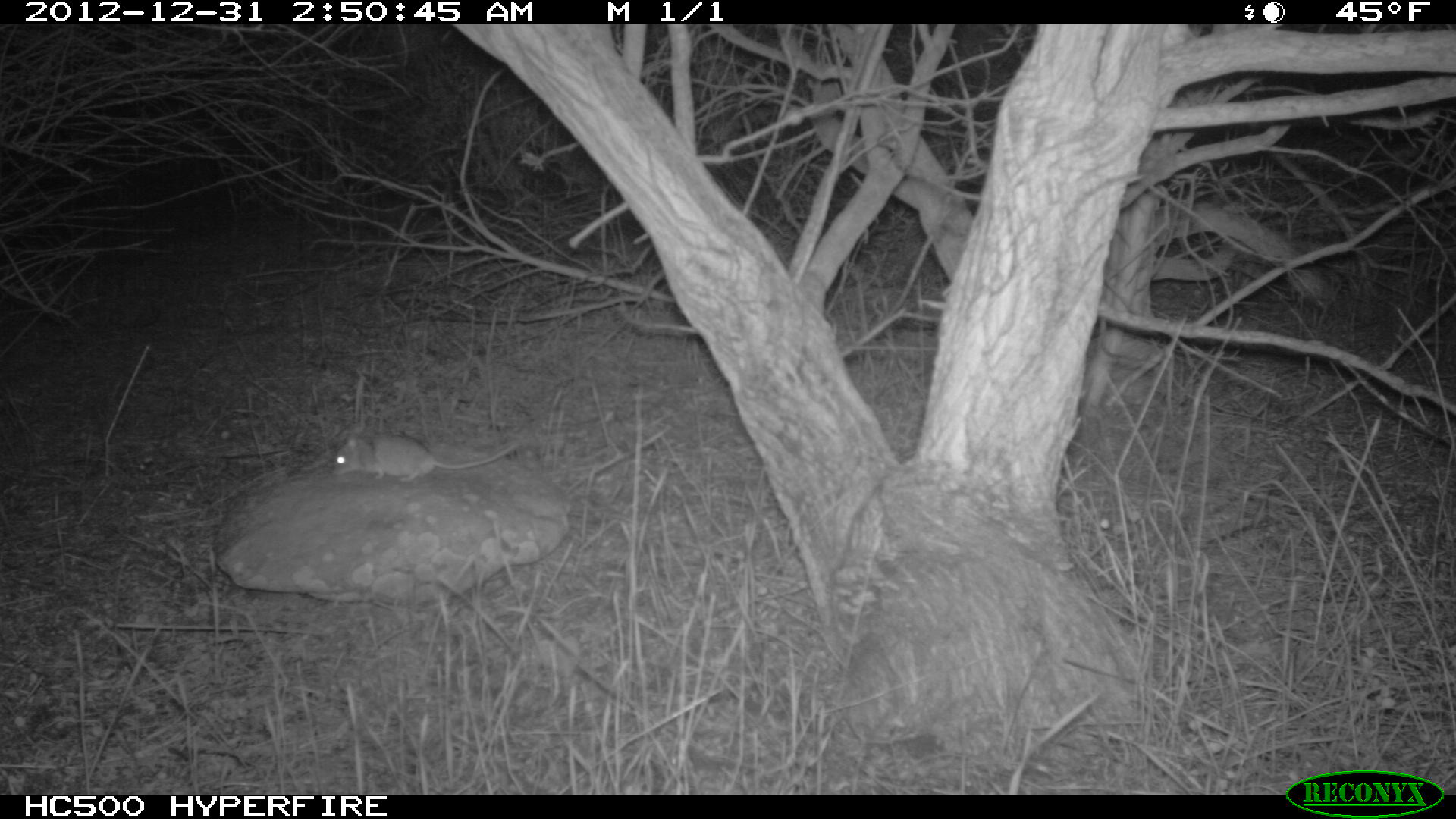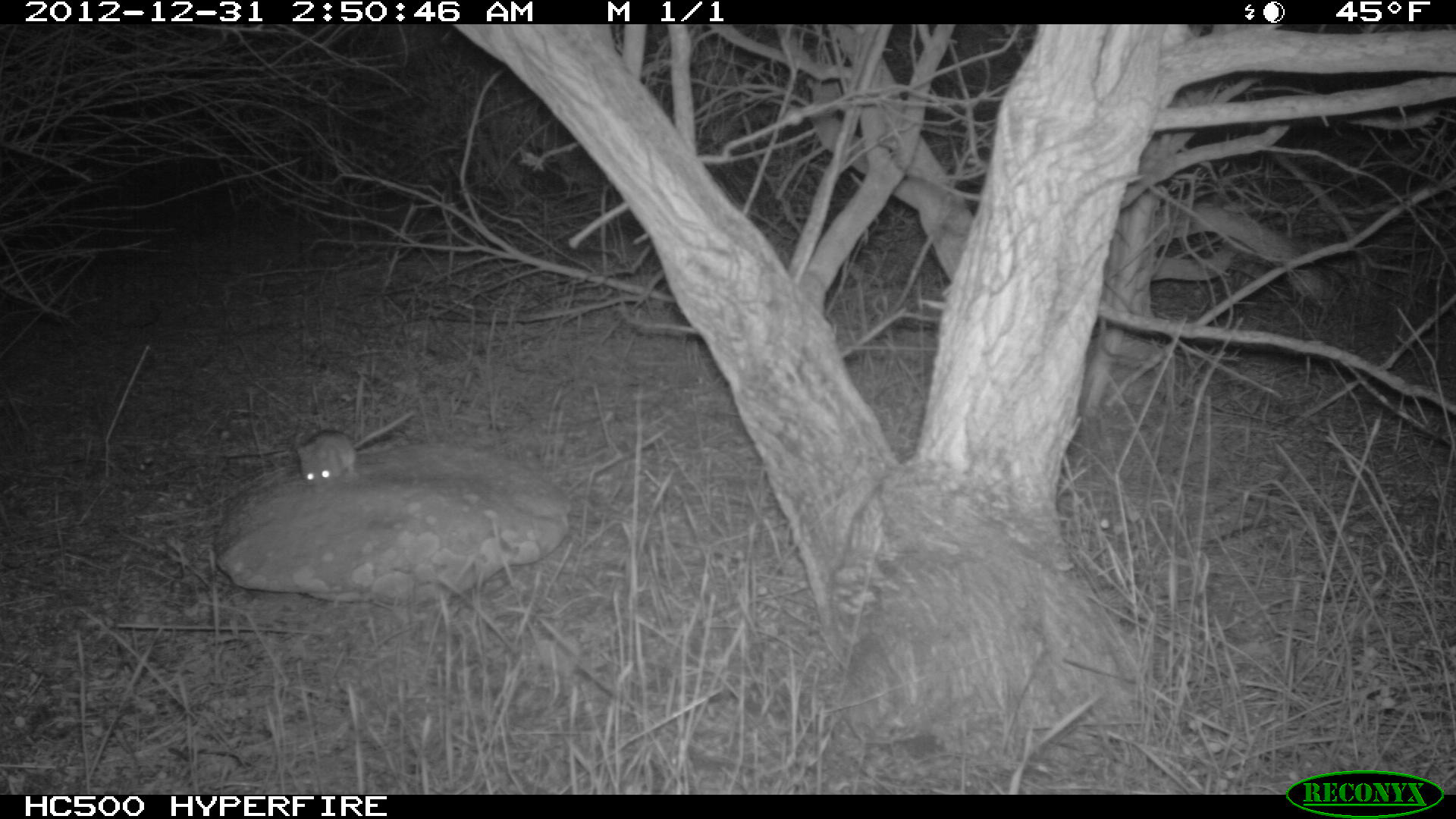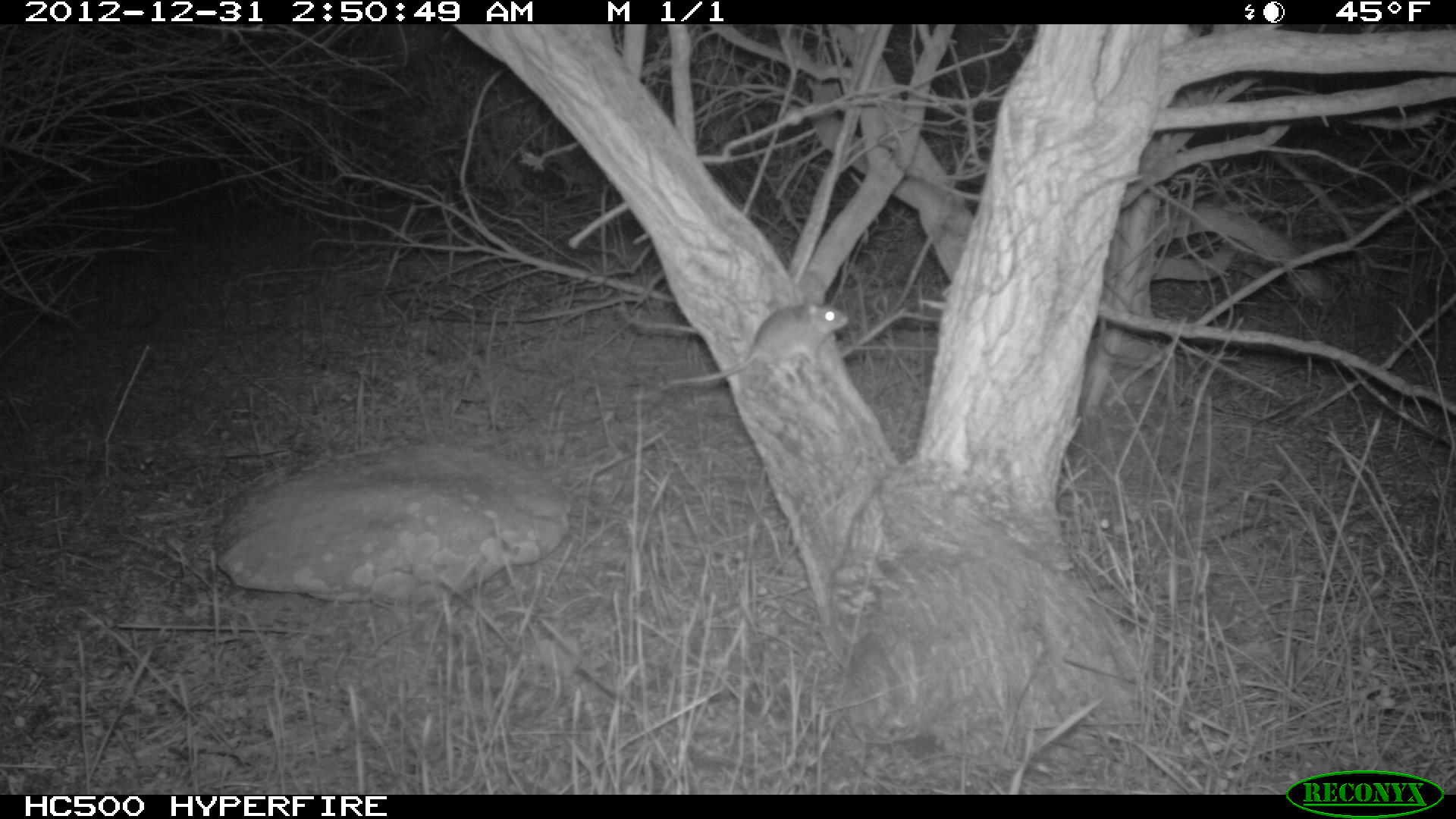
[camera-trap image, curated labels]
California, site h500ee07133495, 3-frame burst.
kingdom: Animalia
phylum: Chordata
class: Mammalia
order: Rodentia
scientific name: Rodentia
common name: rodent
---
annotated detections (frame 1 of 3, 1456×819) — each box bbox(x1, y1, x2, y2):
rodent: bbox(334, 433, 518, 481)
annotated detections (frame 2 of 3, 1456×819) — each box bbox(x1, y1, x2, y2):
rodent: bbox(293, 407, 416, 496)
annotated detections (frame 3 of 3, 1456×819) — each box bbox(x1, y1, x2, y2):
rodent: bbox(667, 293, 849, 386)